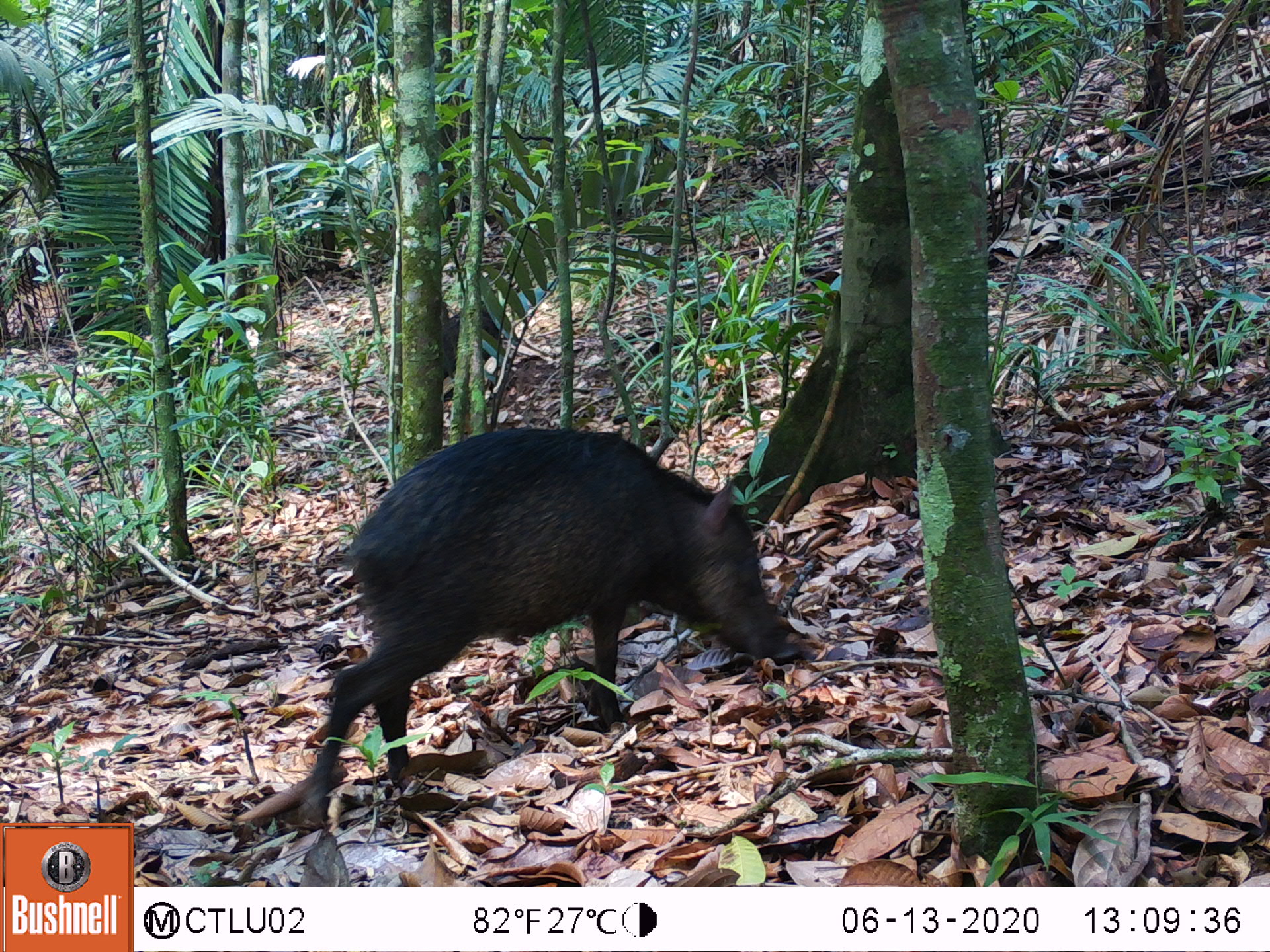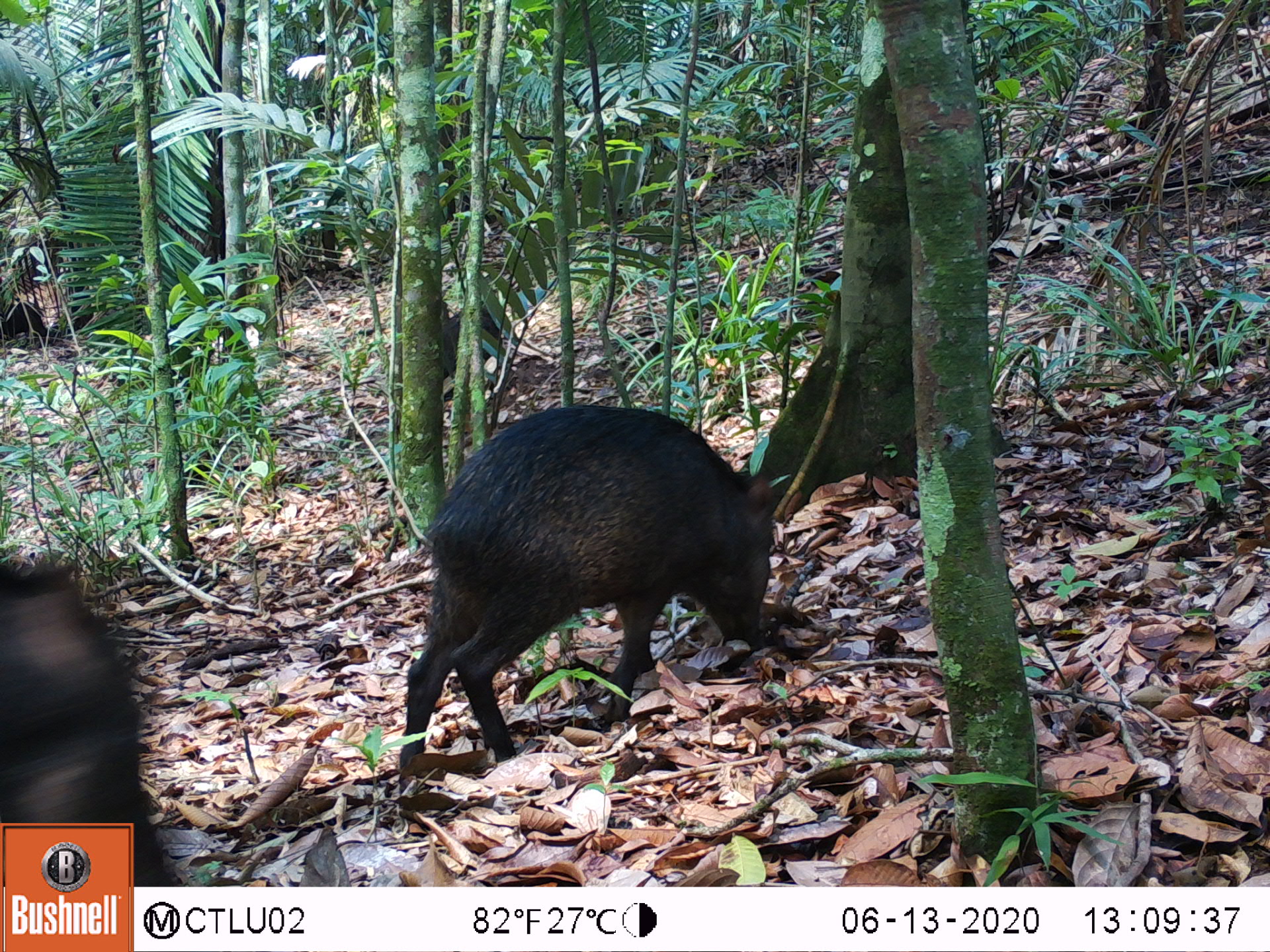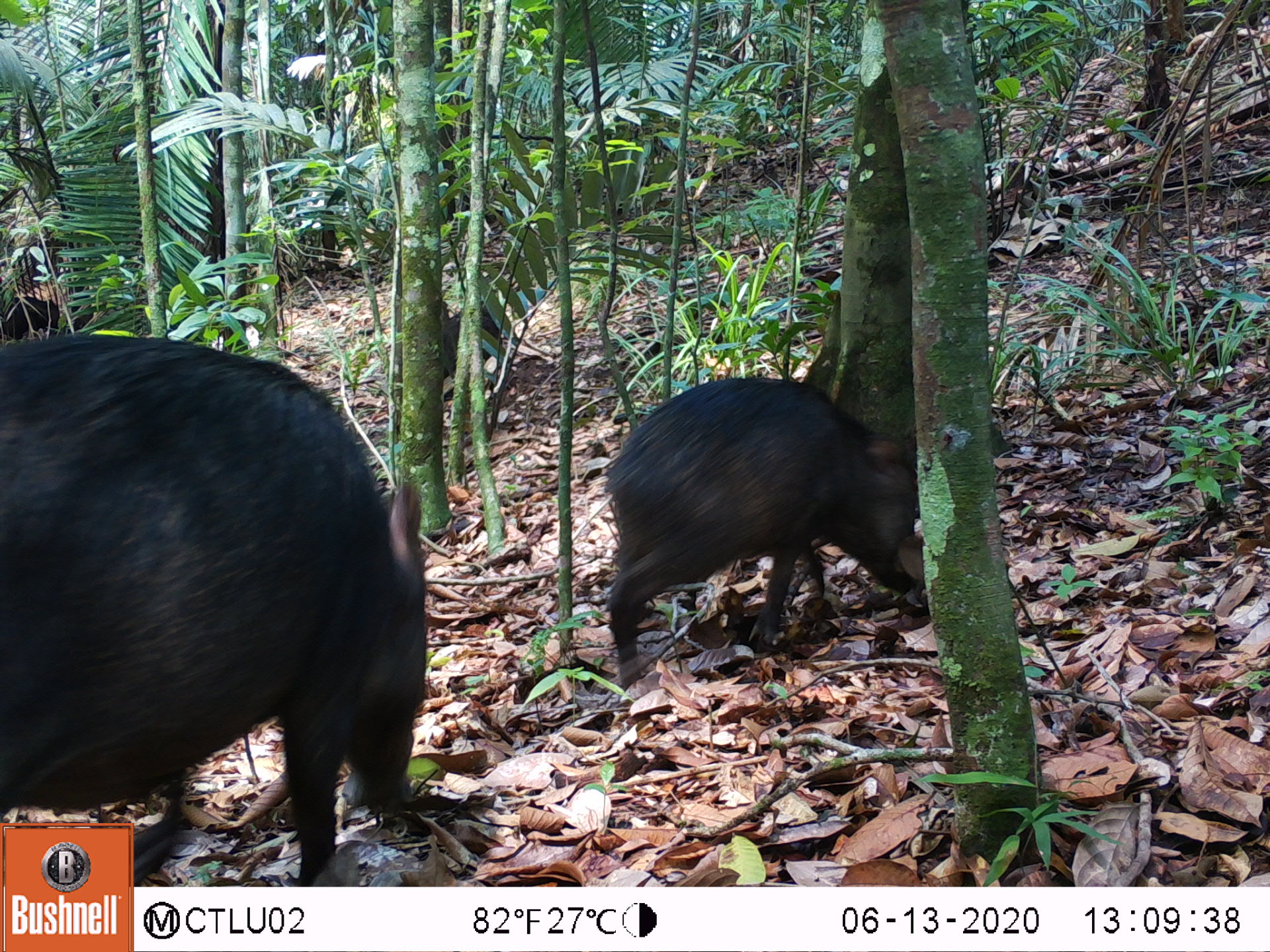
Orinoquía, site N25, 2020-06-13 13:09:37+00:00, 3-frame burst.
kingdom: Animalia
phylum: Chordata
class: Mammalia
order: Artiodactyla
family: Tayassuidae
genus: Pecari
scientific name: Pecari tajacu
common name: collared peccary